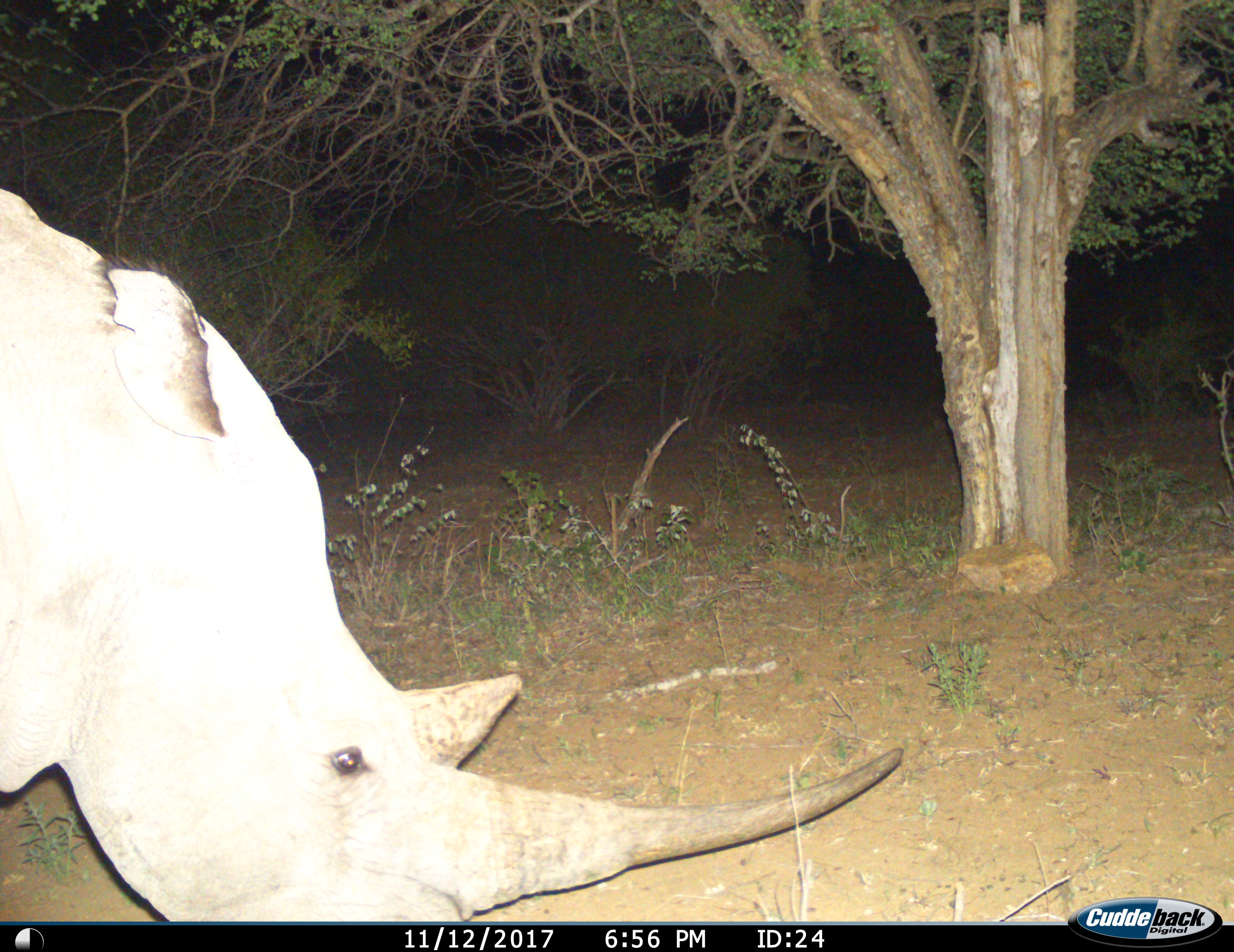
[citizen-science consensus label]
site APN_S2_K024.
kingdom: Animalia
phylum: Chordata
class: Mammalia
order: Perissodactyla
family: Rhinocerotidae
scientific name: Rhinocerotidae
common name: unknown rhinoceros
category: rhinocerosunknown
Rhinocerosunknown (unknown rhinoceros) (Rhinocerotidae), count 1. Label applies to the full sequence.